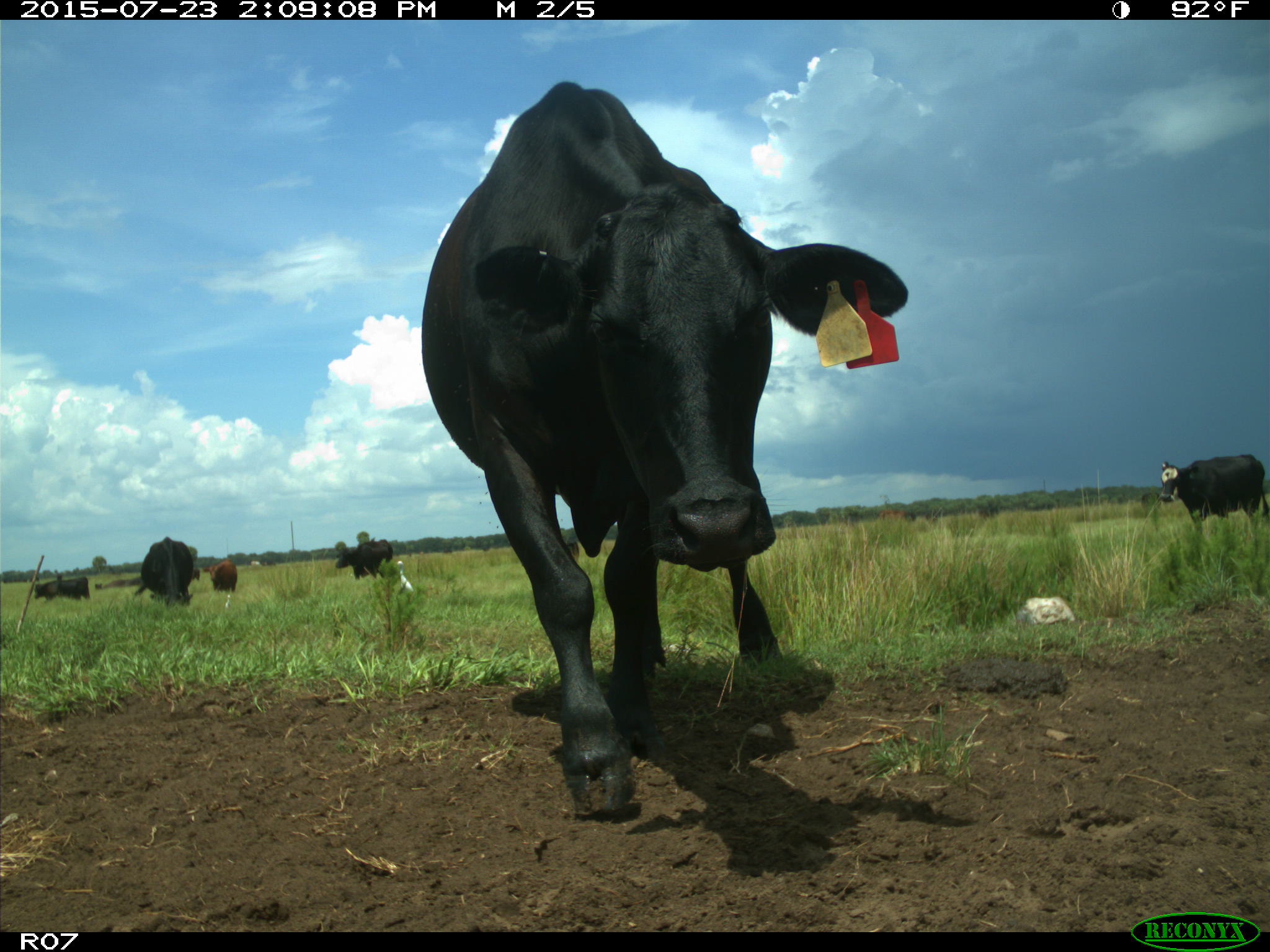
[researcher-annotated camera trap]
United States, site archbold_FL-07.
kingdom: Animalia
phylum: Chordata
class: Mammalia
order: Artiodactyla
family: Bovidae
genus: Bos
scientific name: Bos taurus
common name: domestic cow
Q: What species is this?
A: Bos taurus (domestic cow).